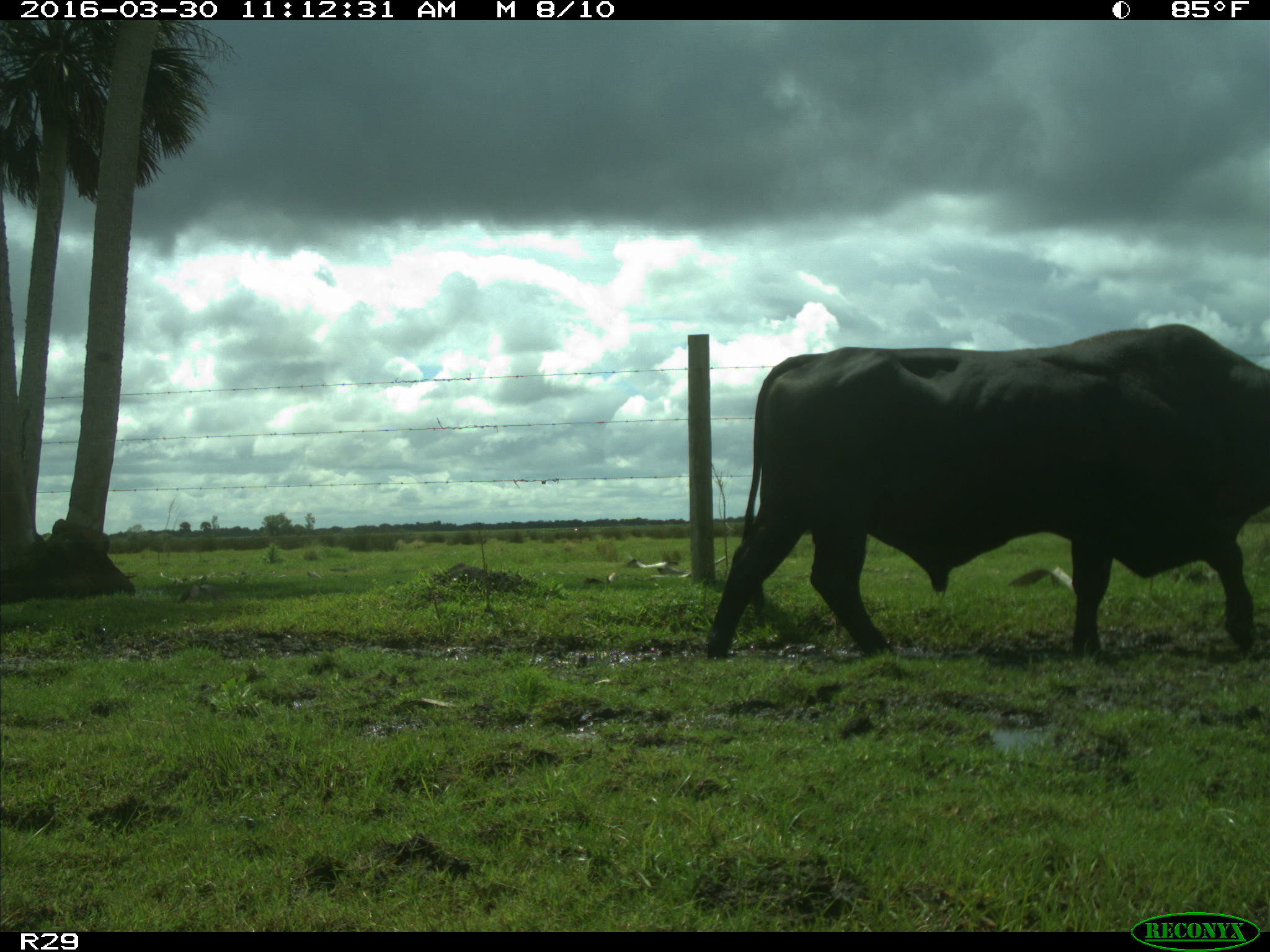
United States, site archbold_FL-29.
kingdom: Animalia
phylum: Chordata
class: Mammalia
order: Artiodactyla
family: Bovidae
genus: Bos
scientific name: Bos taurus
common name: domestic cow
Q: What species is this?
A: Bos taurus (domestic cow).